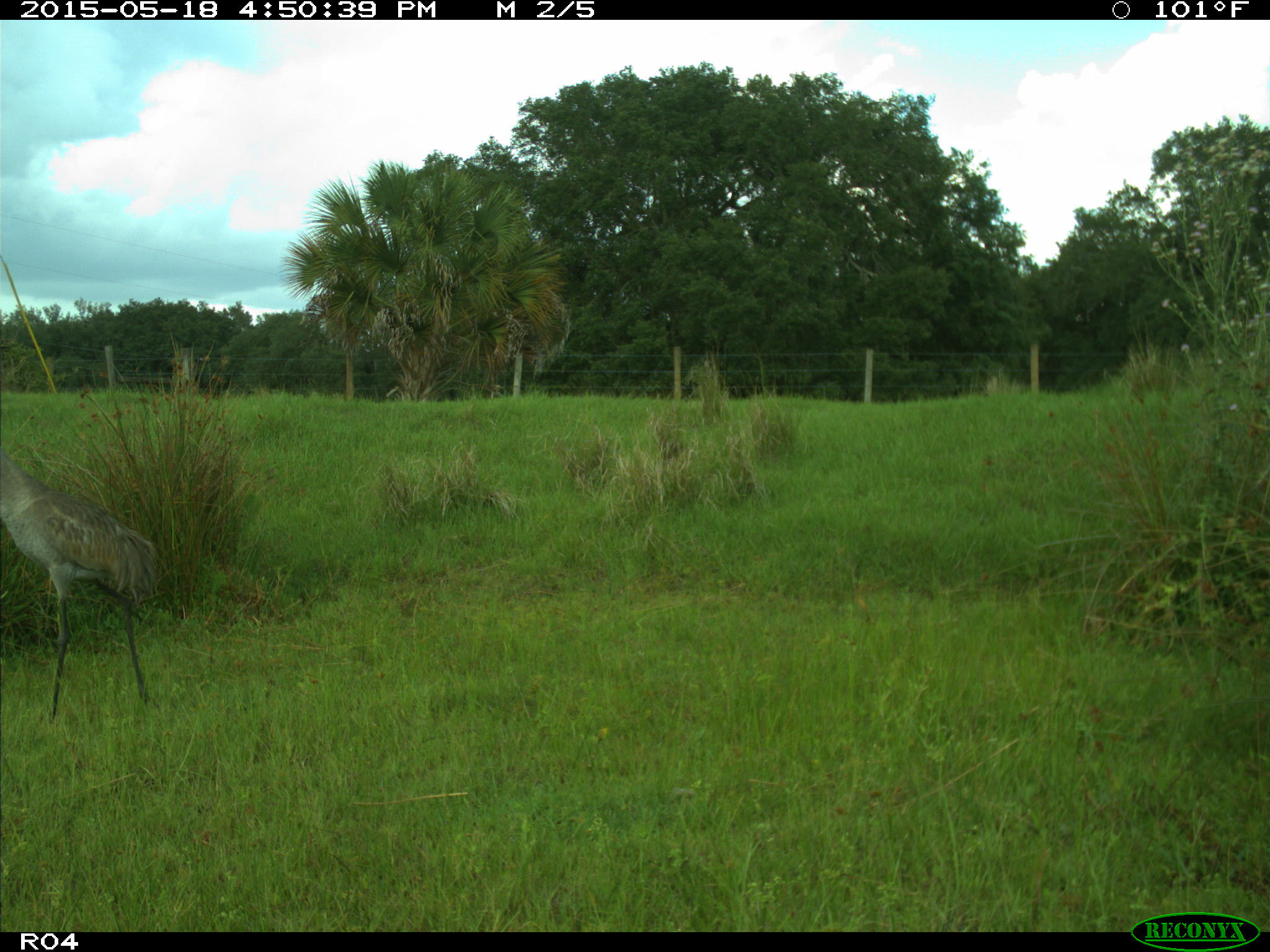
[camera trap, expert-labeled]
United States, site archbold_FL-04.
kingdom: Animalia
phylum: Chordata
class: Aves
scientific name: Aves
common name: birds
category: unidentified bird